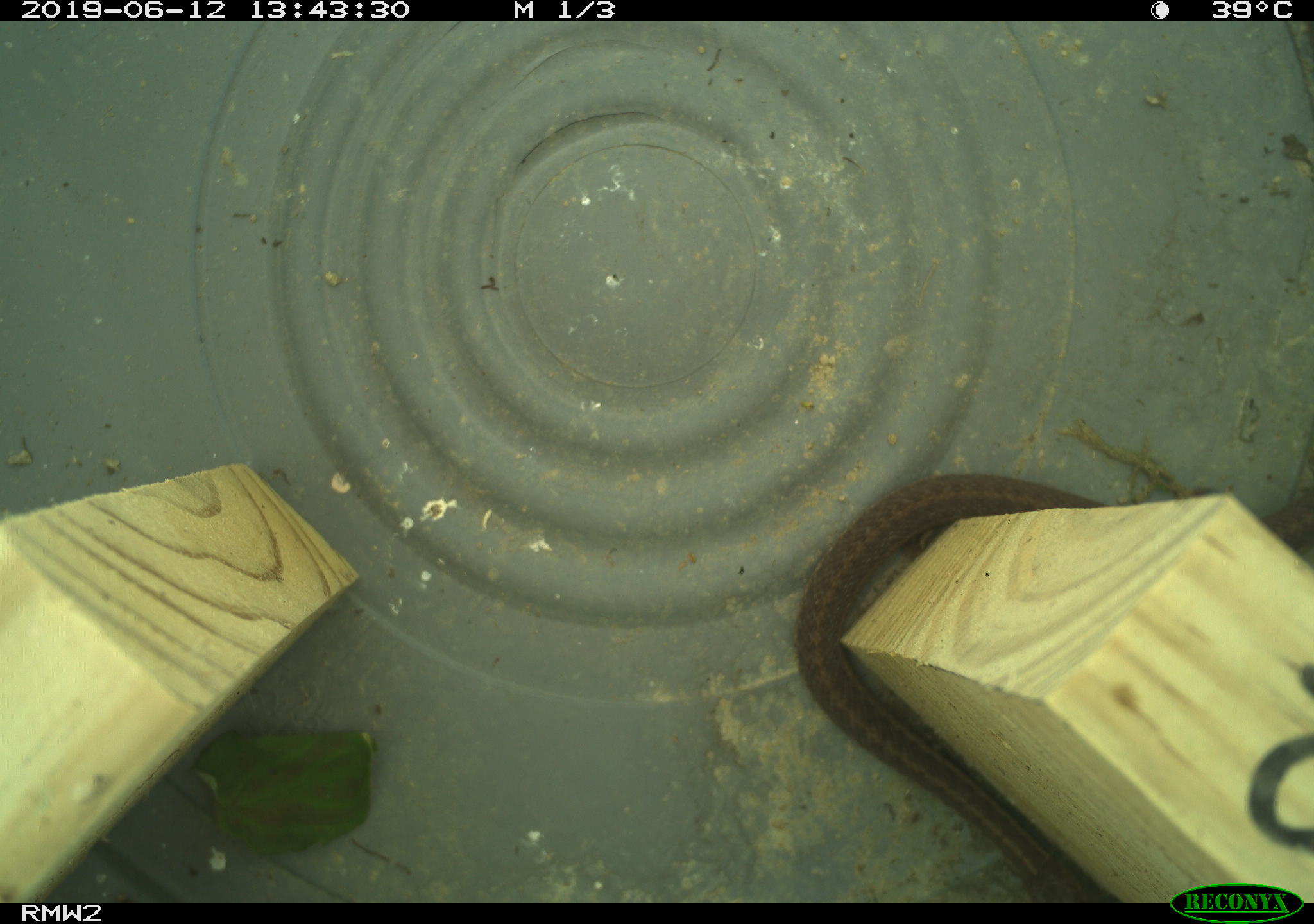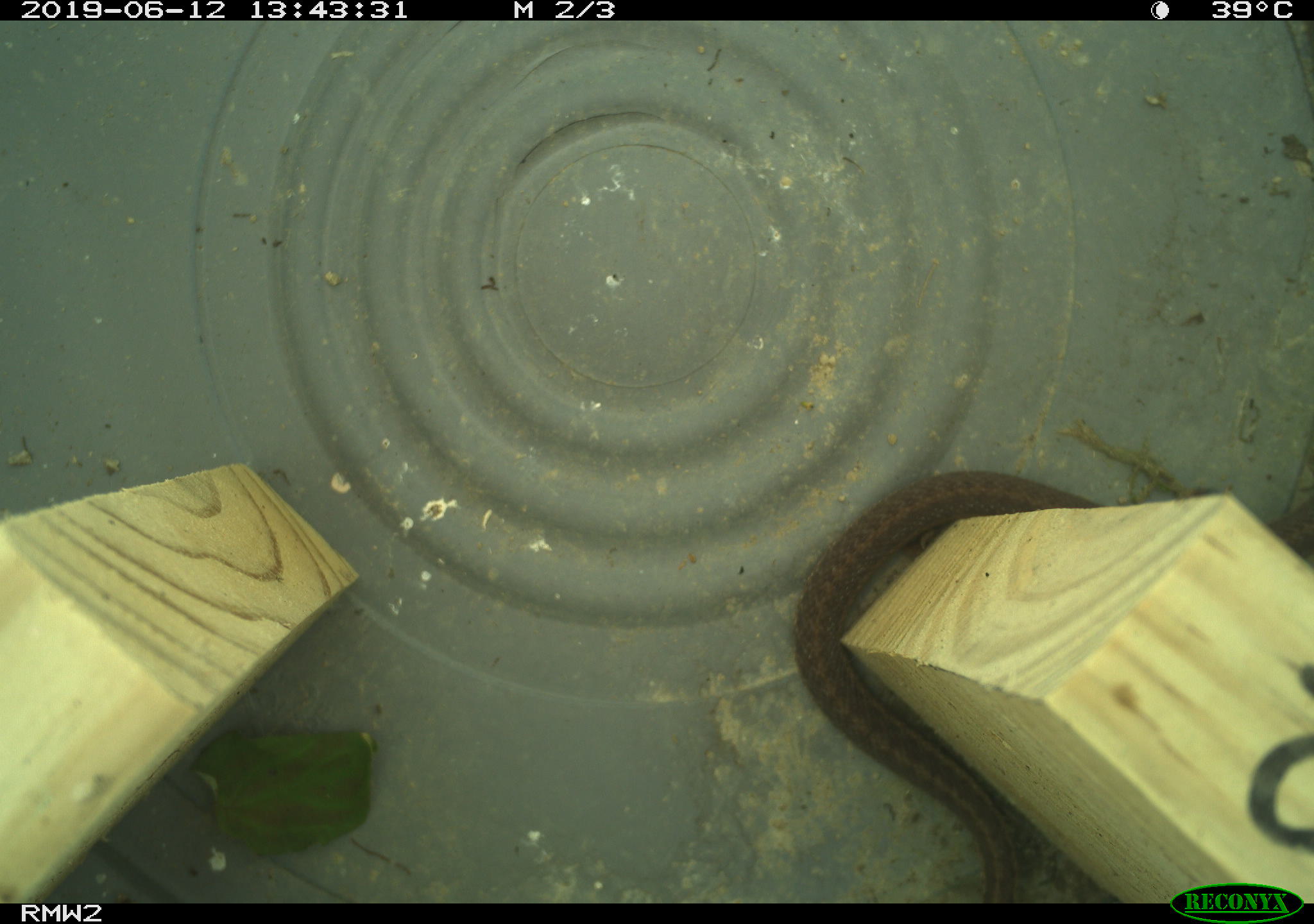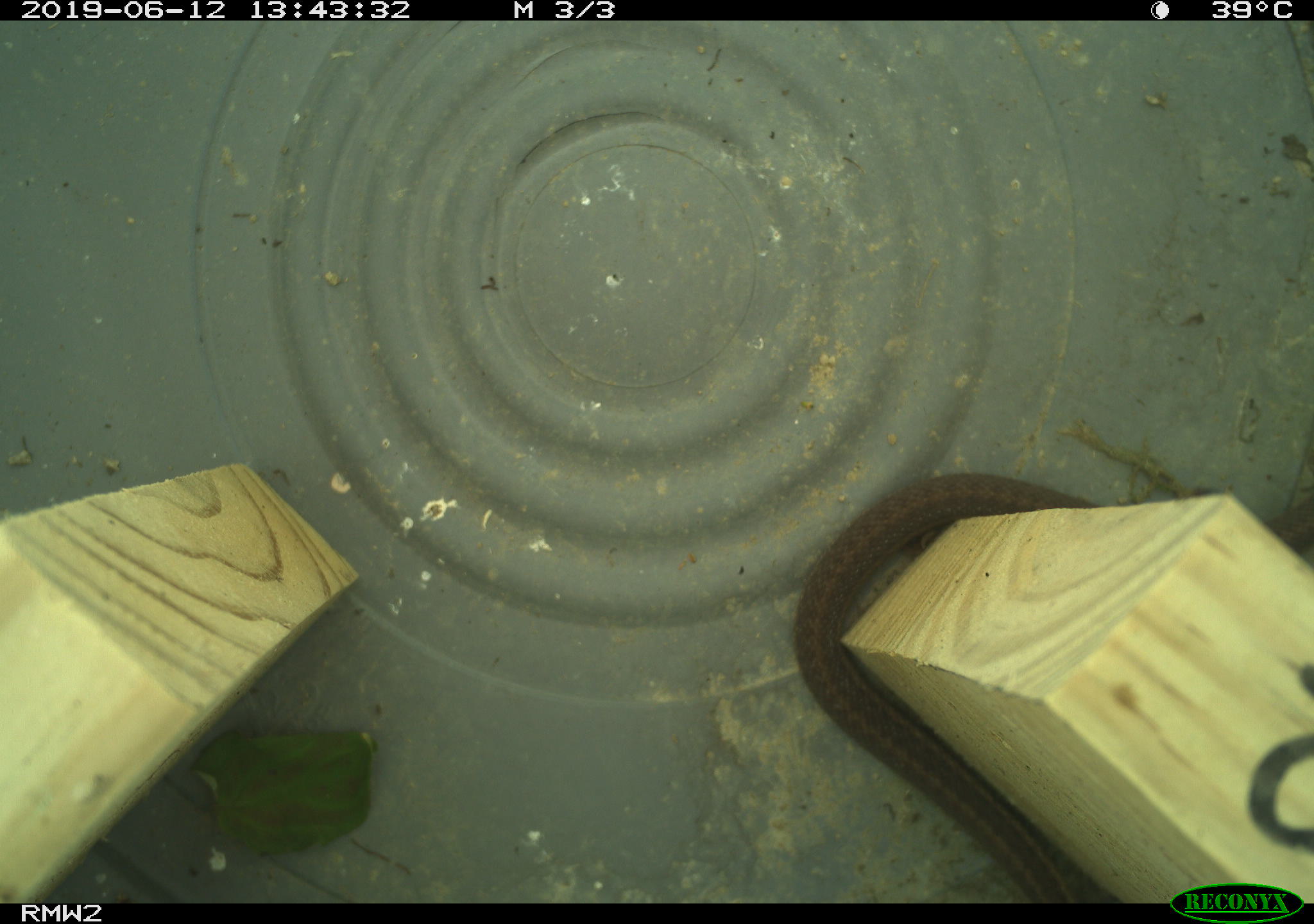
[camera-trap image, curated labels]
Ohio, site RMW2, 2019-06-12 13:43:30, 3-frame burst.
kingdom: Animalia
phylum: Chordata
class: Reptilia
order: Squamata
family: Colubridae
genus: Thamnophis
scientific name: Thamnophis sirtalis sirtalis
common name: eastern gartersnake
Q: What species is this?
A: Eastern gartersnake (Thamnophis sirtalis sirtalis).